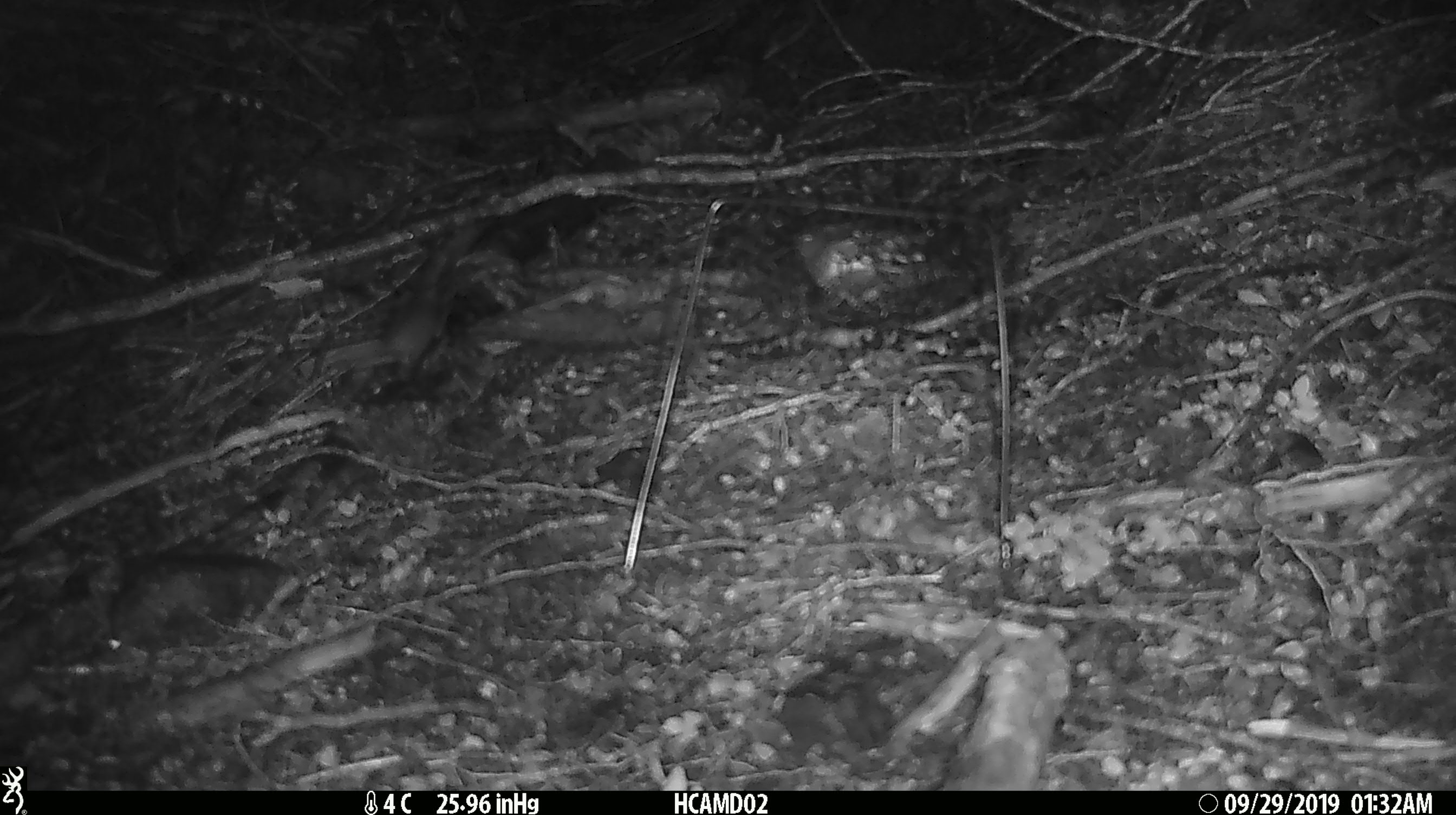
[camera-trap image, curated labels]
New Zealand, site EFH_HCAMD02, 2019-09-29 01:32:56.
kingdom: Animalia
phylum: Chordata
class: Mammalia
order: Rodentia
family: Muridae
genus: Mus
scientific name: Mus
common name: mouse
Mouse (Mus).